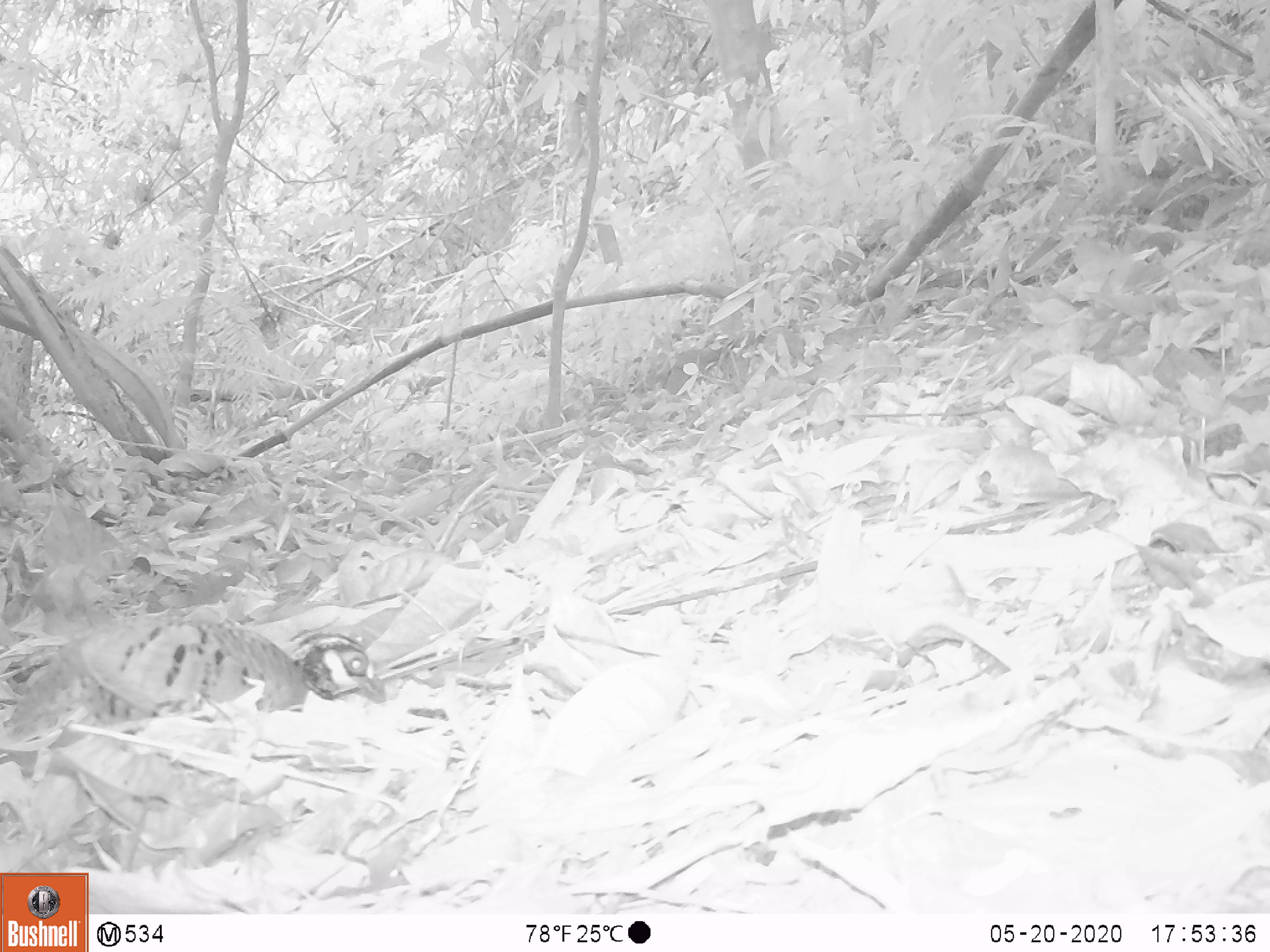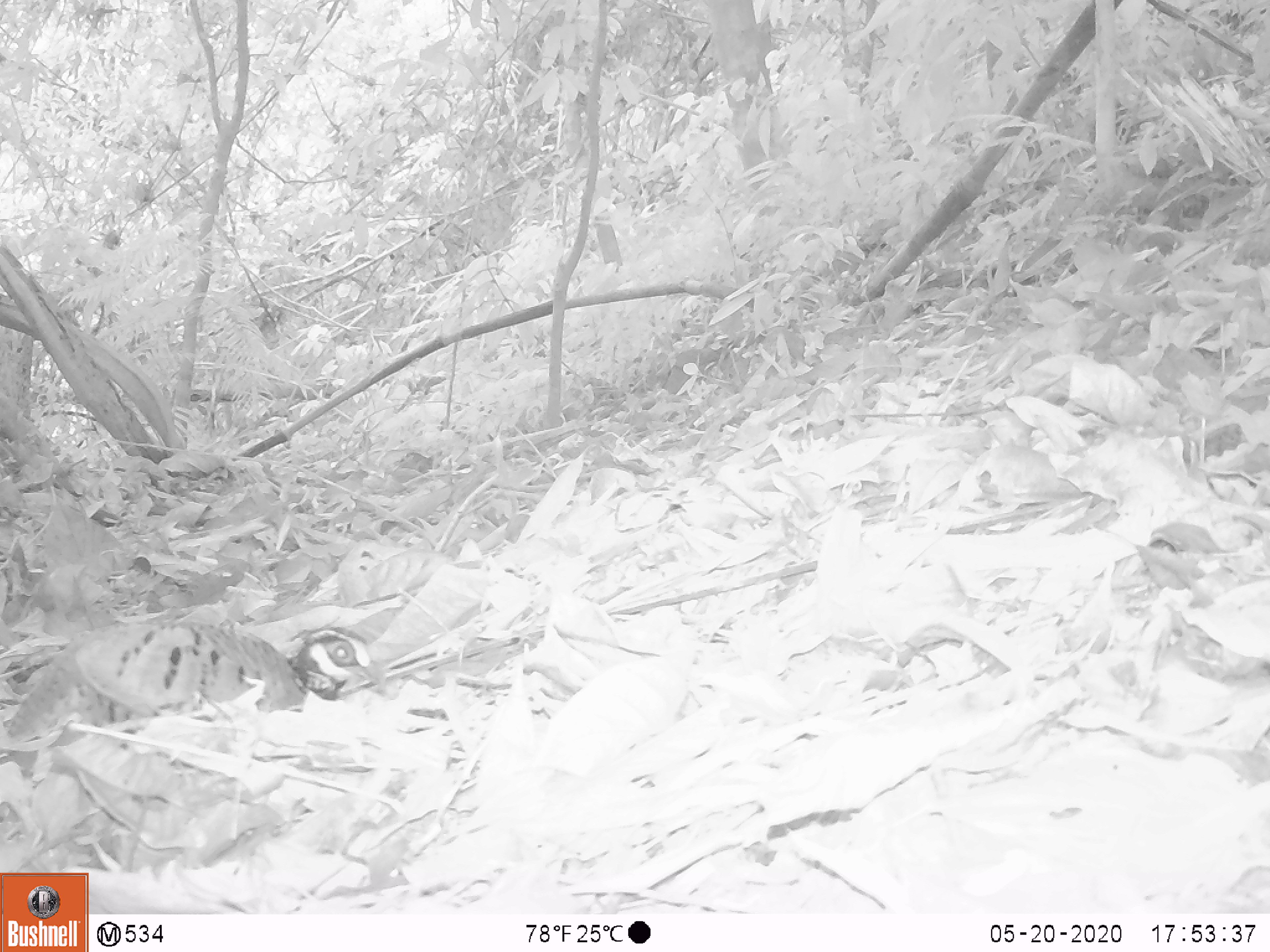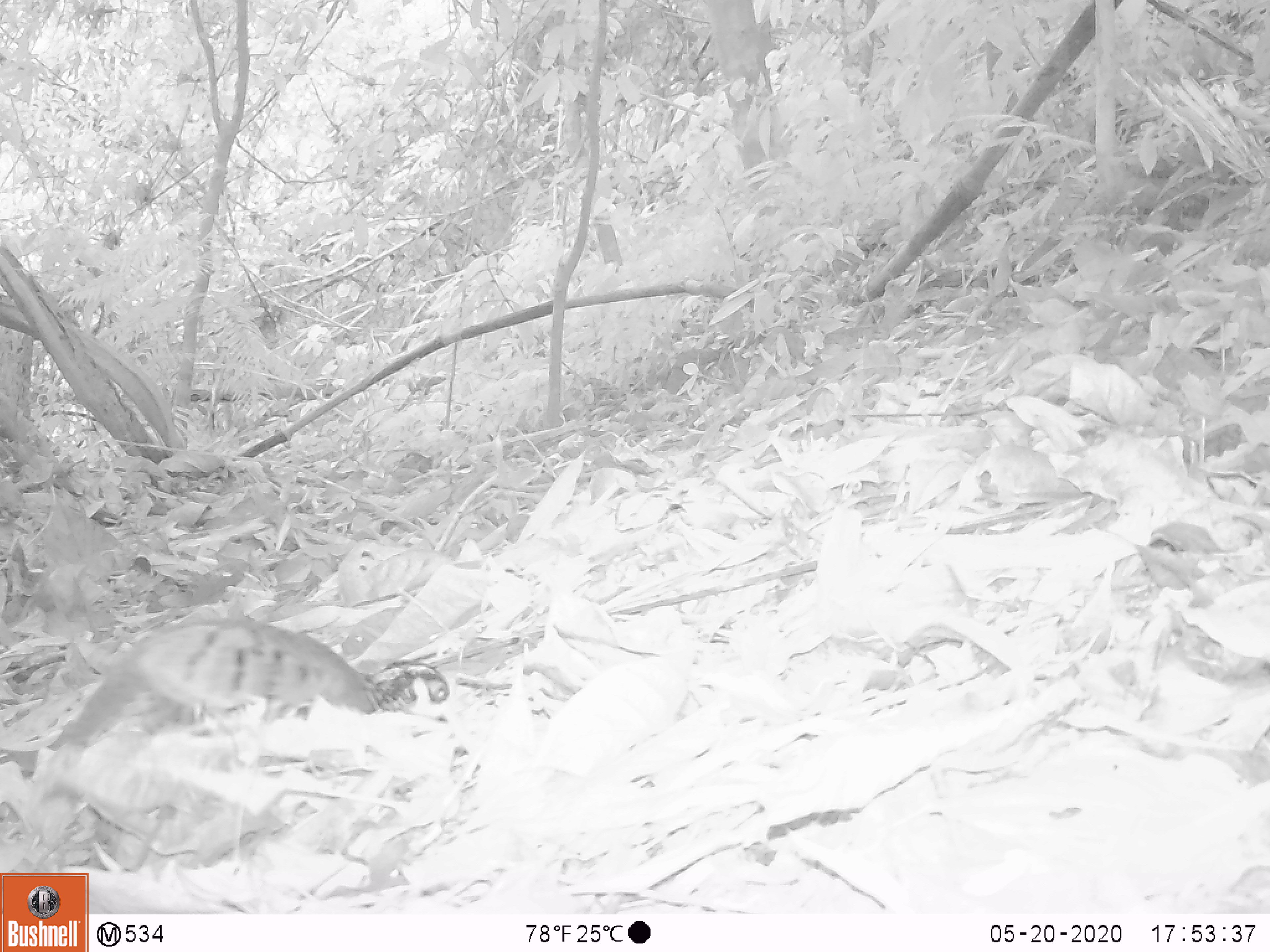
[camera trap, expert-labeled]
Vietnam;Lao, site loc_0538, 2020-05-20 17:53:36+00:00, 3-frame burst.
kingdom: Animalia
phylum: Chordata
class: Aves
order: Galliformes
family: Phasianidae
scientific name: Phasianidae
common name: partridge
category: unidentified partridge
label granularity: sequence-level